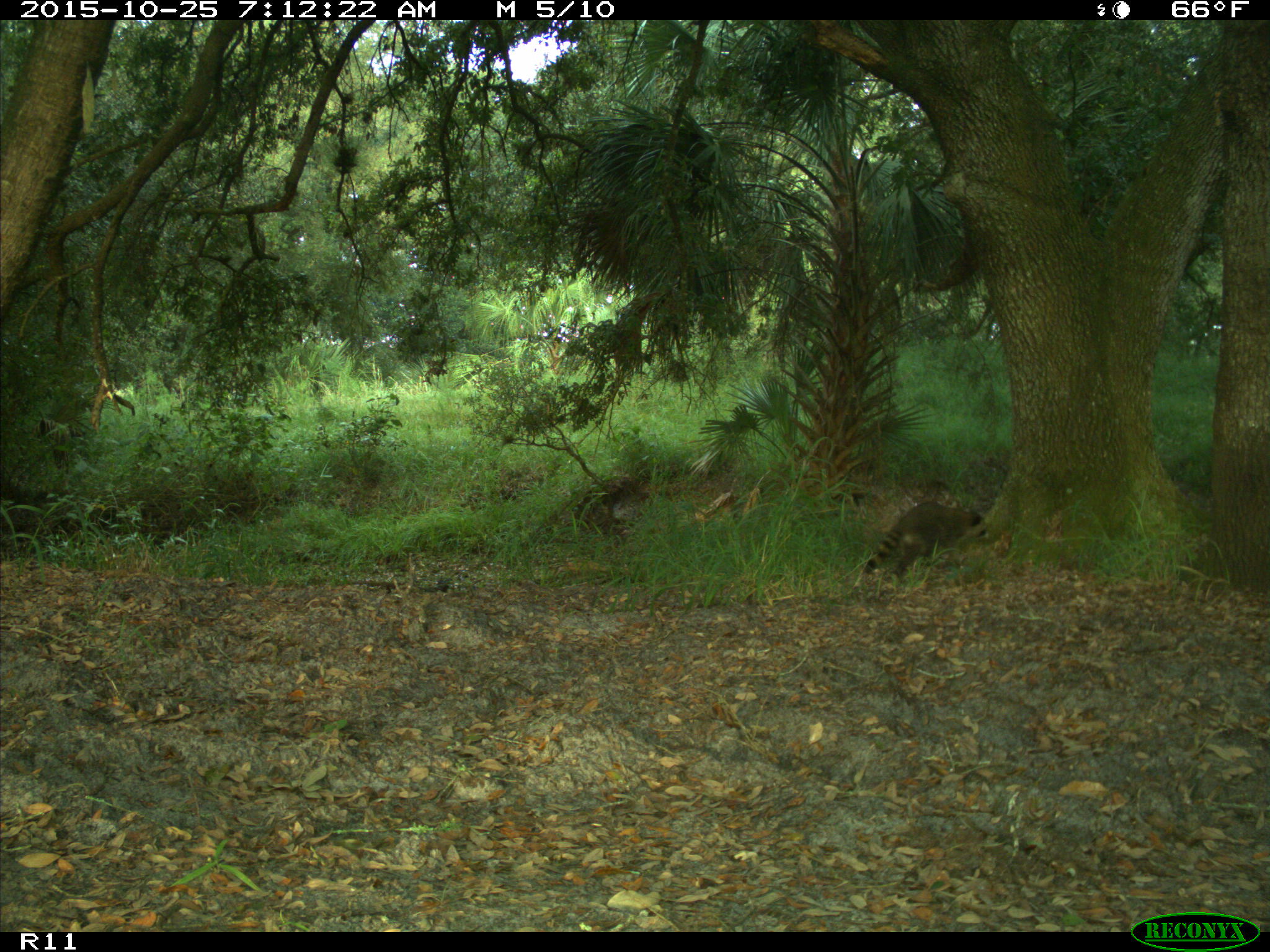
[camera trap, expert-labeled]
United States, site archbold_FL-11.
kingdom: Animalia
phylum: Chordata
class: Mammalia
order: Carnivora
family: Procyonidae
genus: Procyon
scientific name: Procyon lotor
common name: common raccoon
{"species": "Procyon lotor (common raccoon)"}